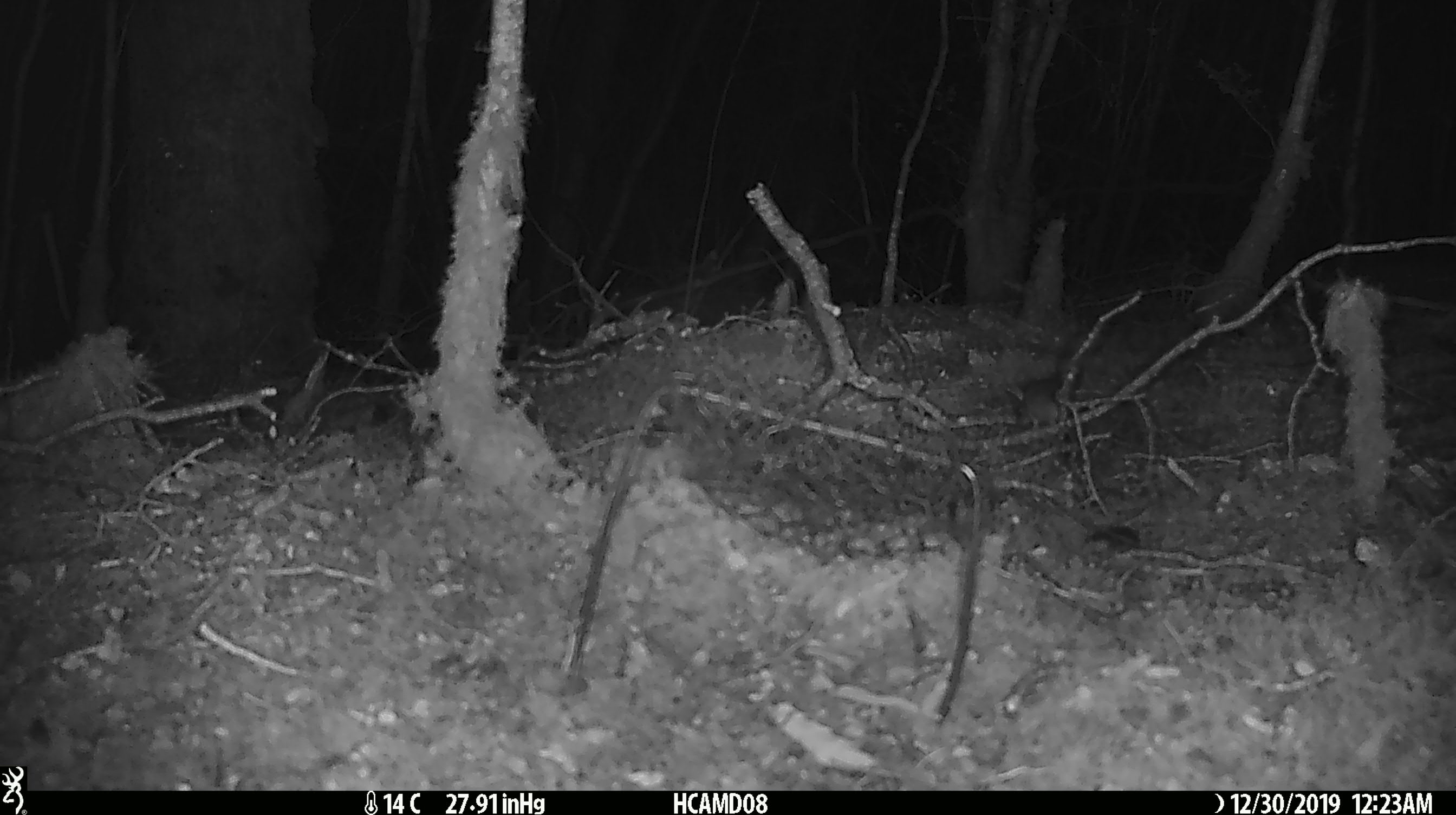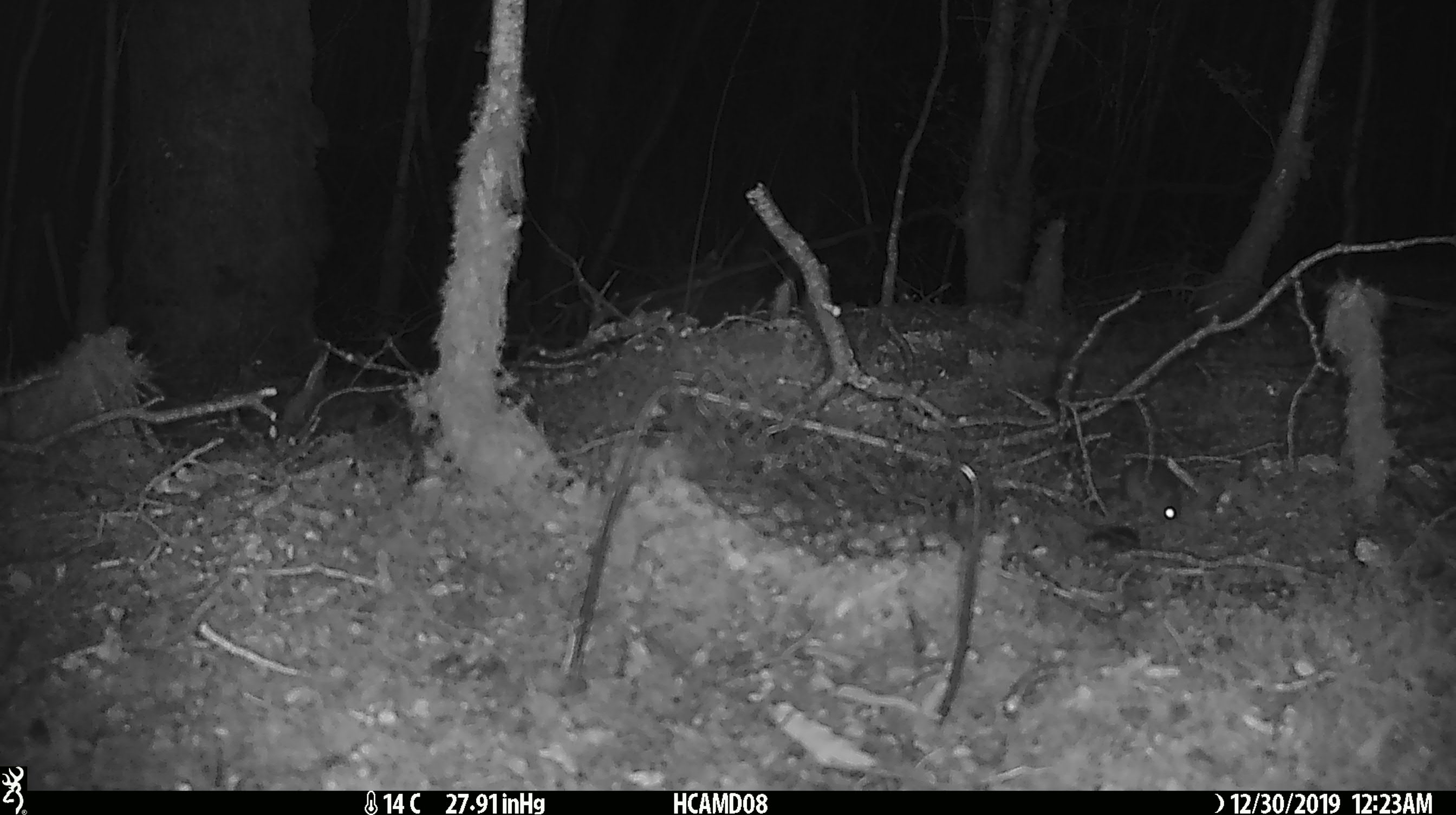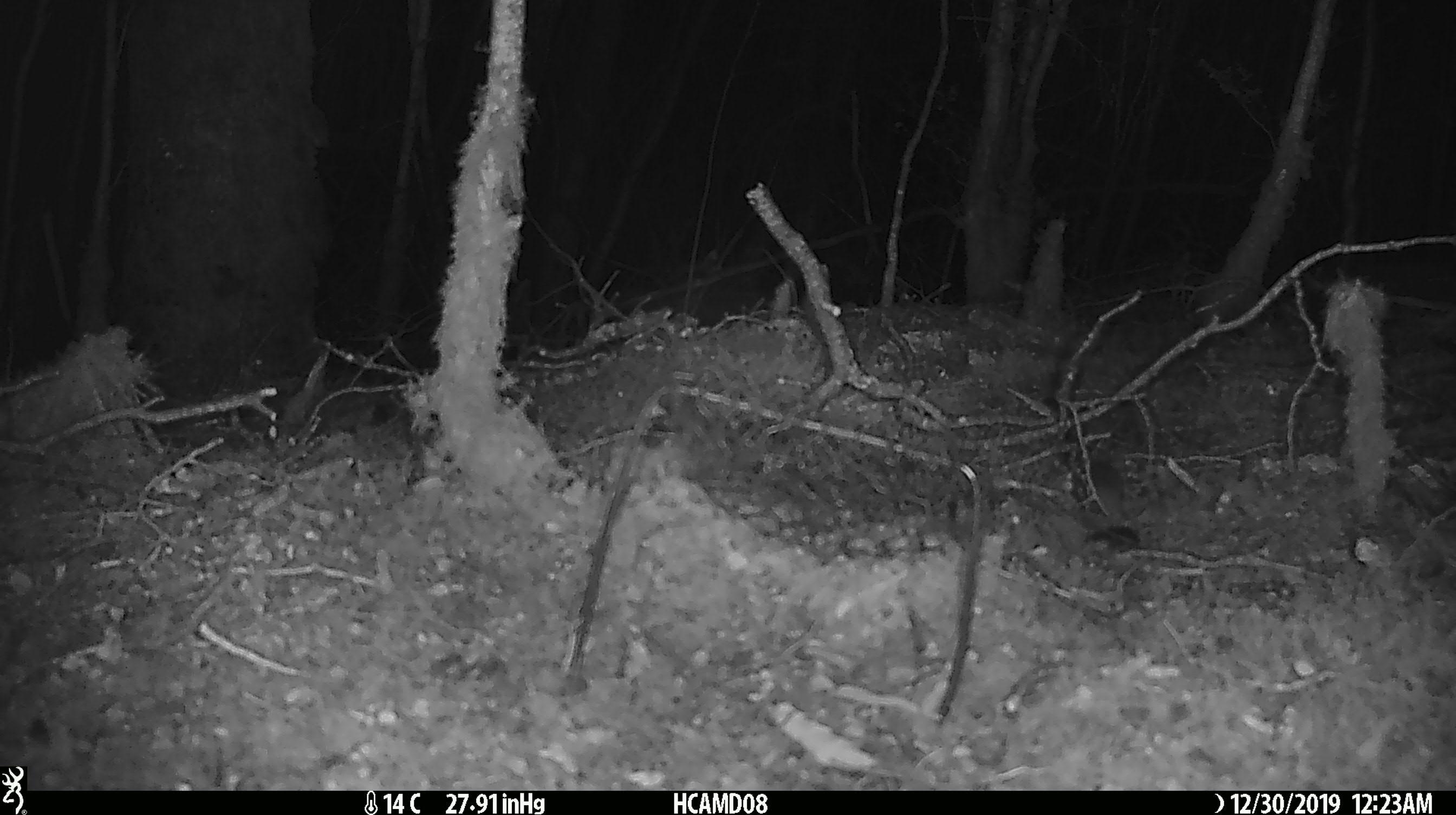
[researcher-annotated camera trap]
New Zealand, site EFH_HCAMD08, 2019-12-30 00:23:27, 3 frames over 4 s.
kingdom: Animalia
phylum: Chordata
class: Mammalia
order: Rodentia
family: Muridae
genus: Mus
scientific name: Mus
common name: mouse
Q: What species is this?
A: Mouse (Mus).